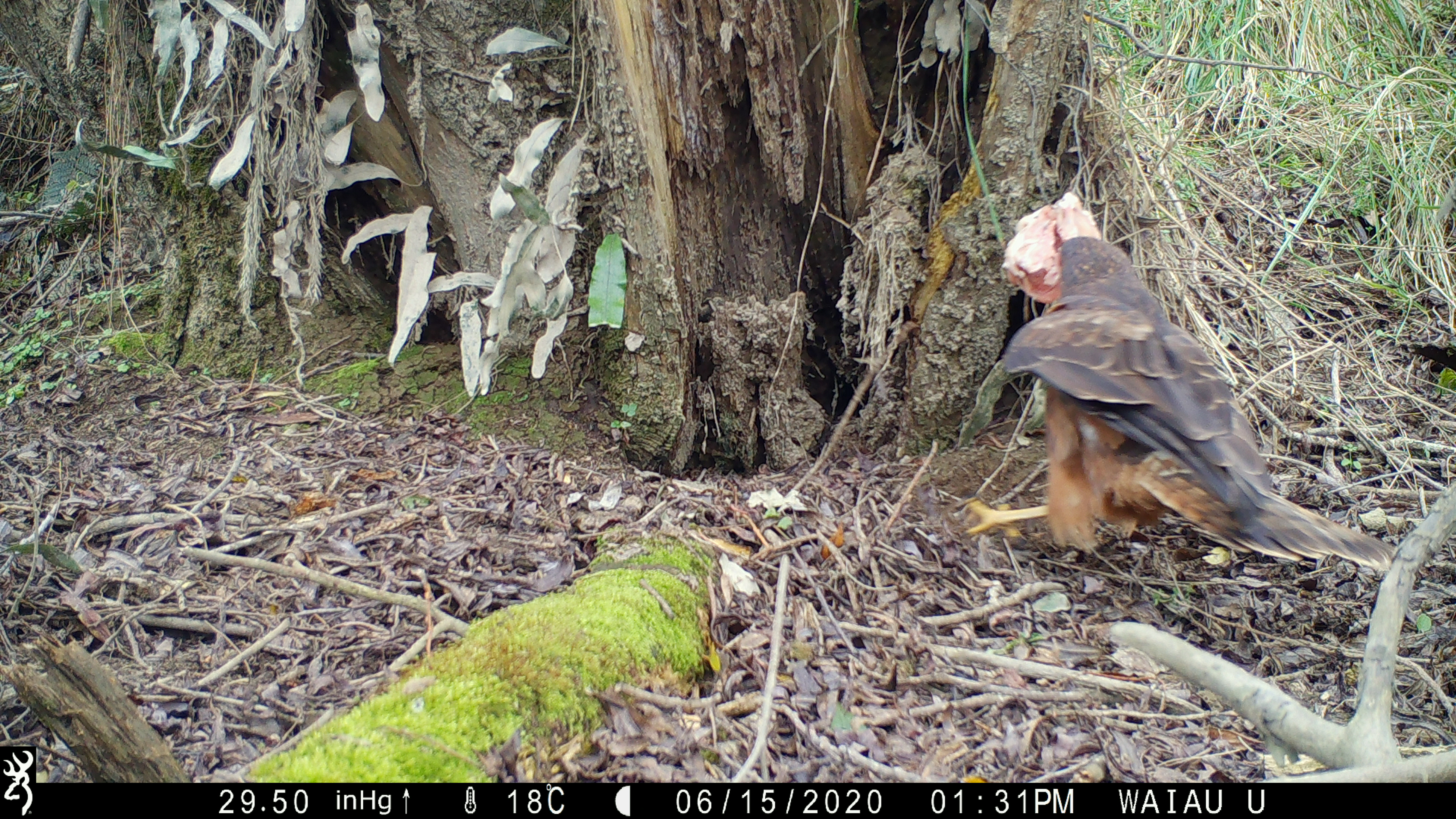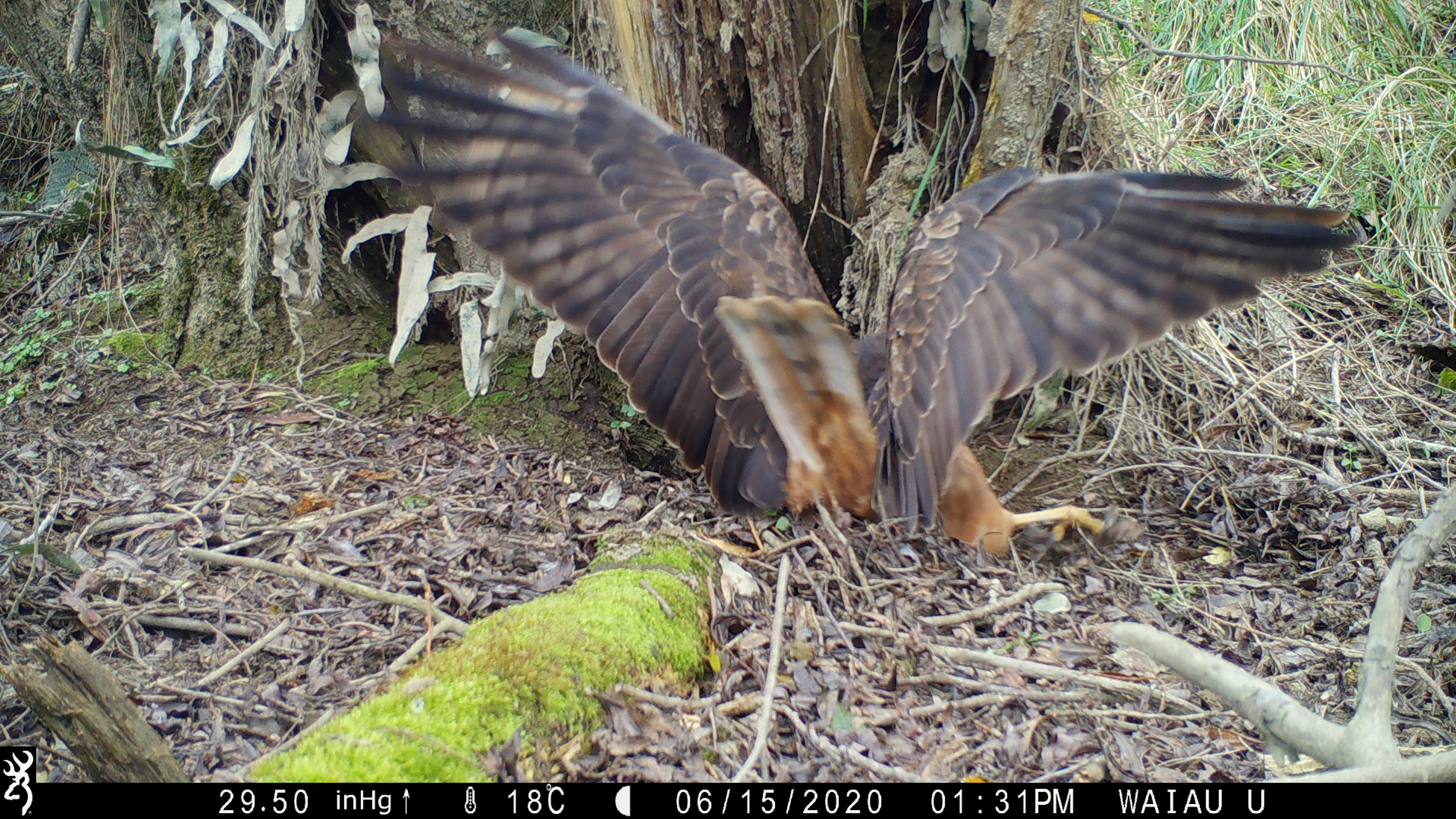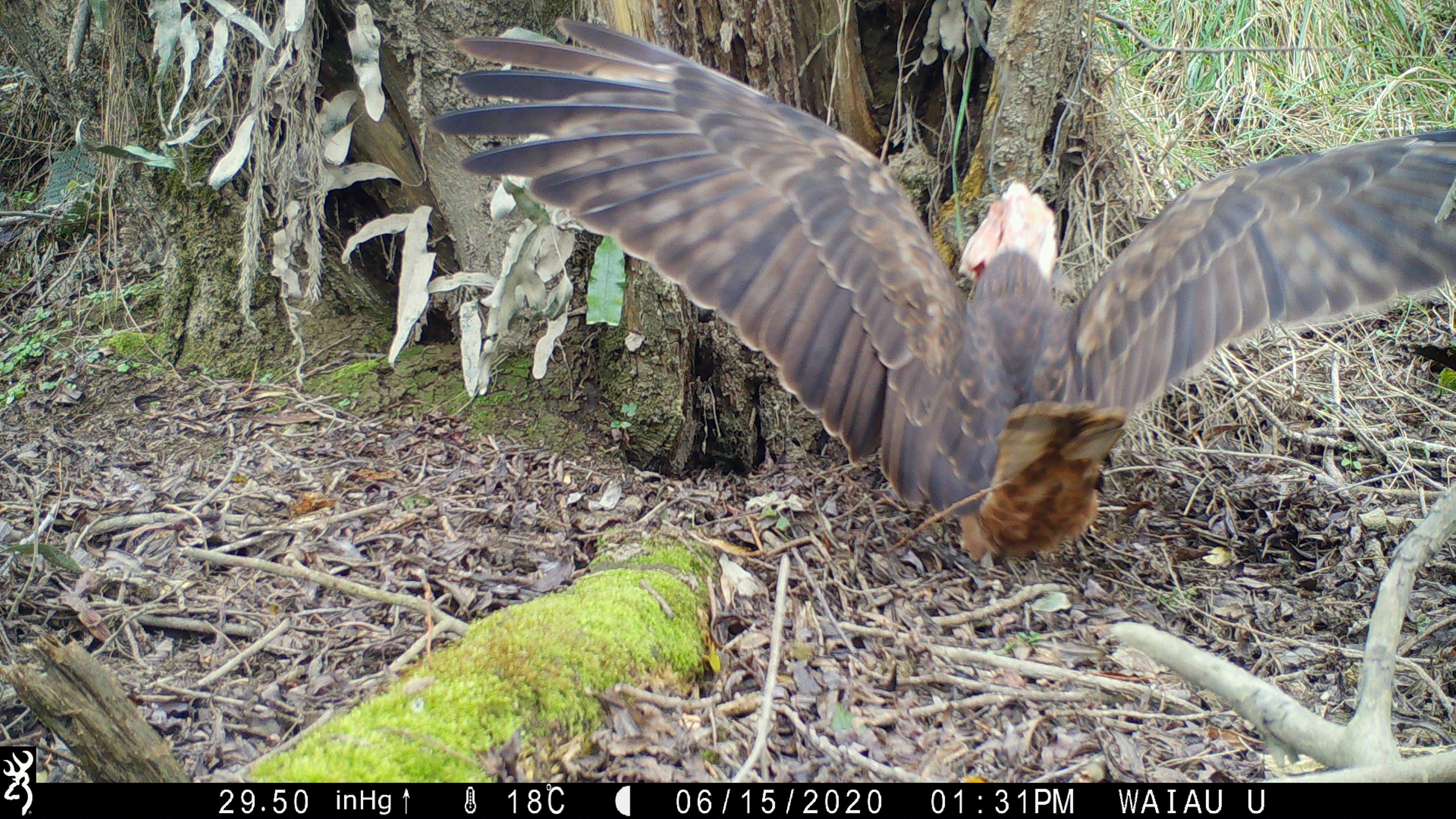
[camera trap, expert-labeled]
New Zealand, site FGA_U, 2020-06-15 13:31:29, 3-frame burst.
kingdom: Animalia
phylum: Chordata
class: Aves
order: Accipitriformes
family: Accipitridae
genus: Circus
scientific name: Circus approximans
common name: swamp harrier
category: harrier